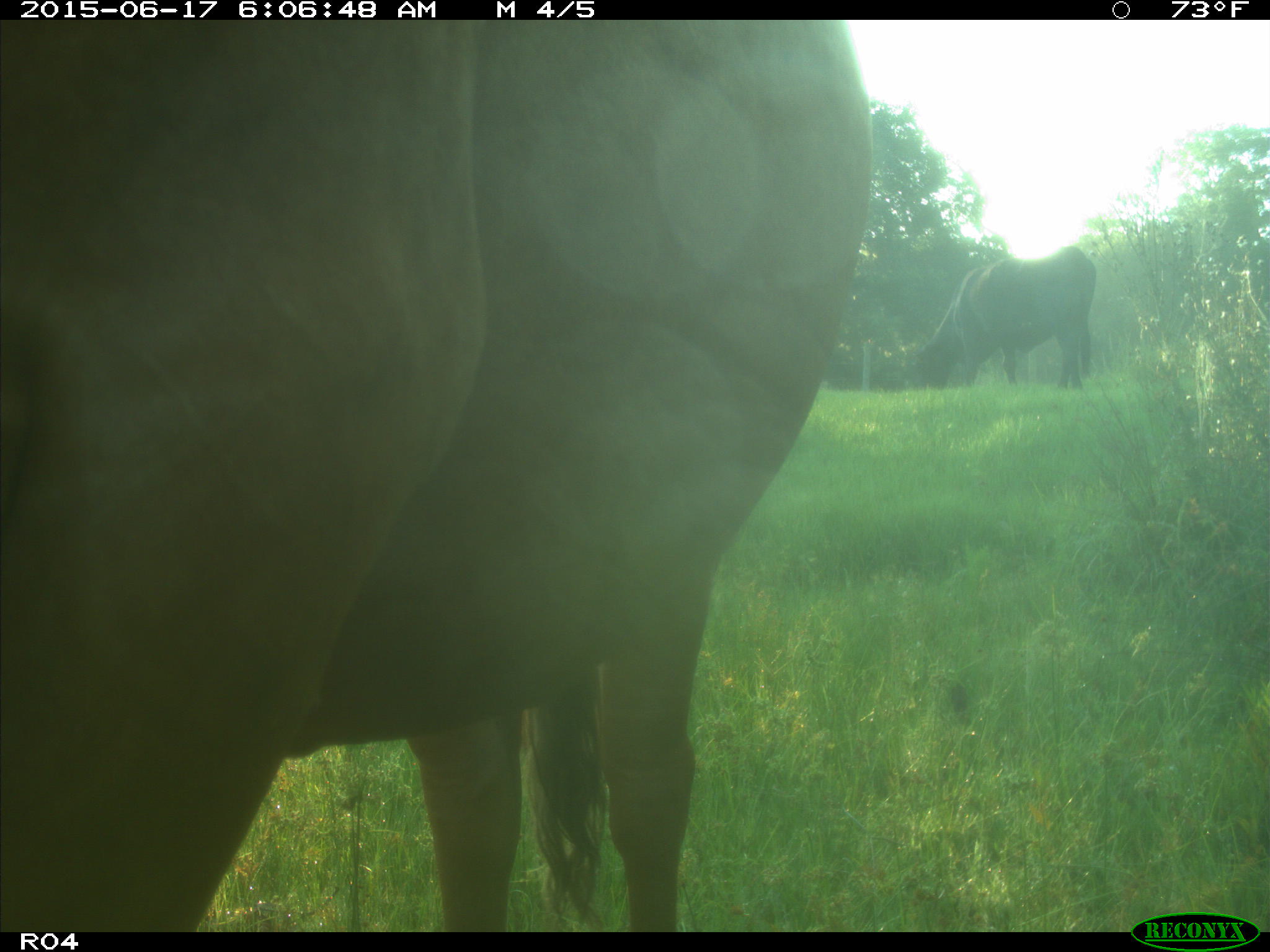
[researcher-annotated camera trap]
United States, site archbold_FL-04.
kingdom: Animalia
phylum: Chordata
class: Mammalia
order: Artiodactyla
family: Bovidae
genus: Bos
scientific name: Bos taurus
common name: domestic cow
Bos taurus (domestic cow).